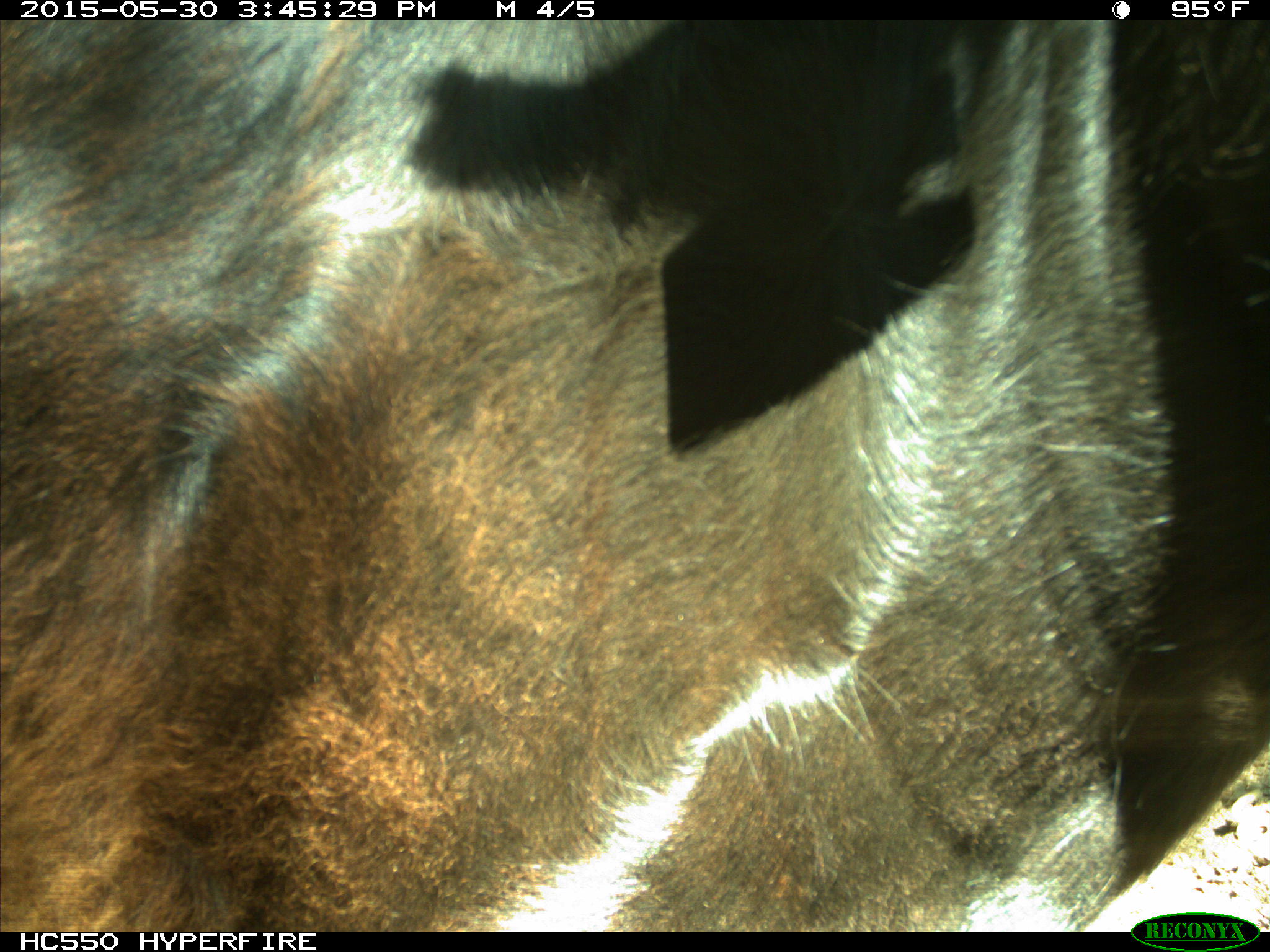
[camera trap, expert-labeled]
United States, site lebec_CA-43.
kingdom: Animalia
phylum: Chordata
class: Mammalia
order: Artiodactyla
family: Bovidae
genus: Bos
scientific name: Bos taurus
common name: domestic cow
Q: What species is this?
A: Bos taurus (domestic cow).